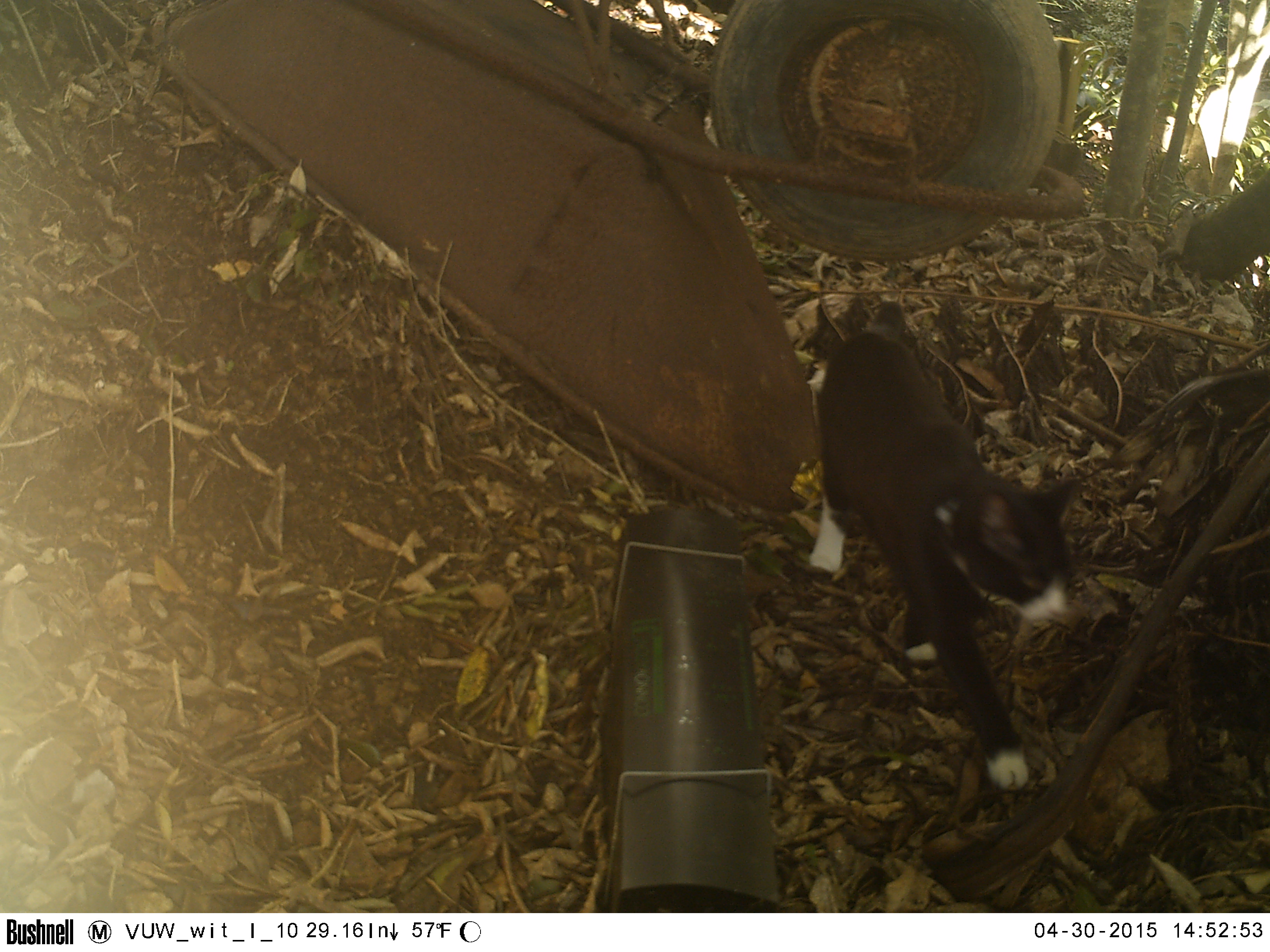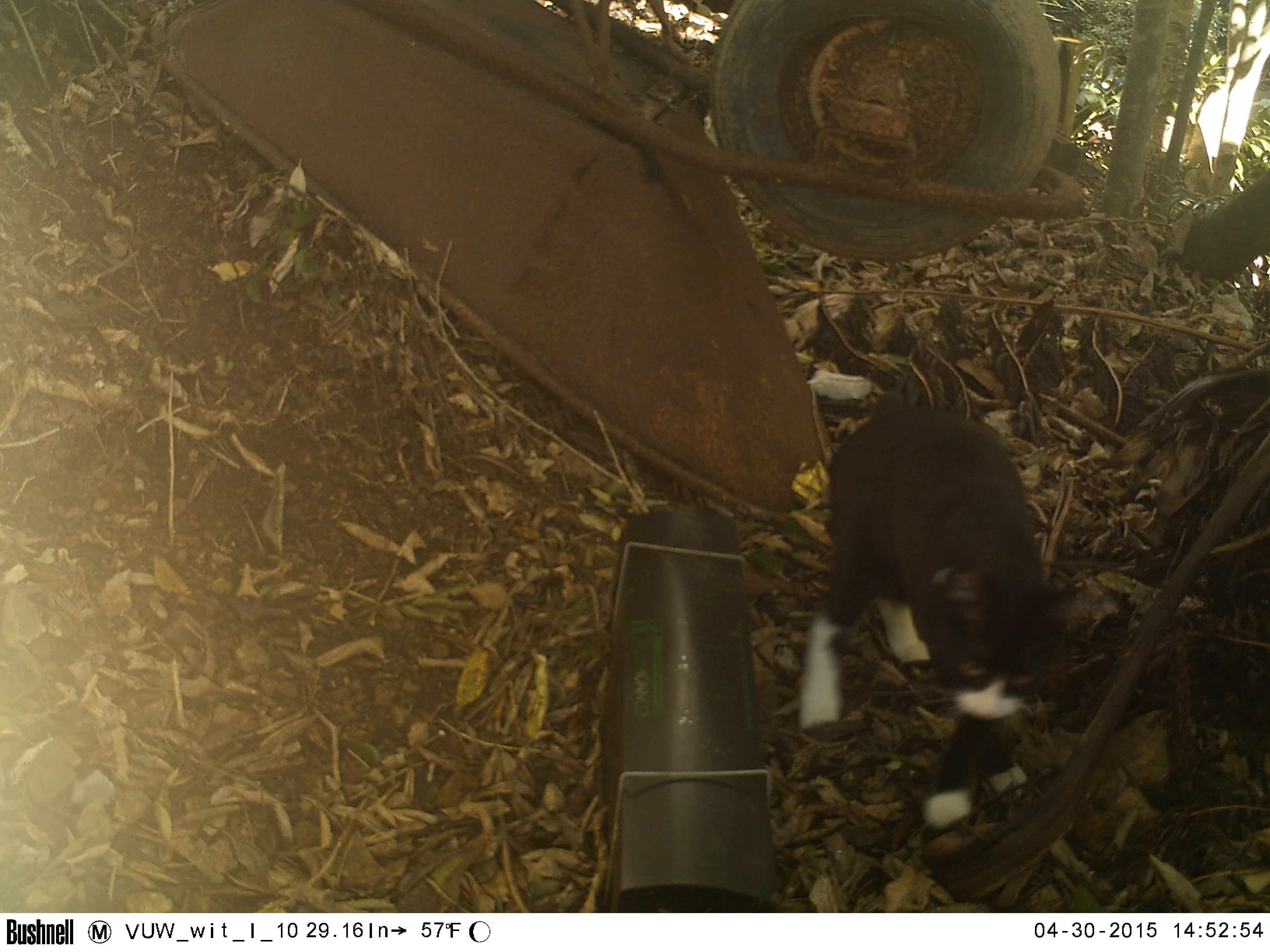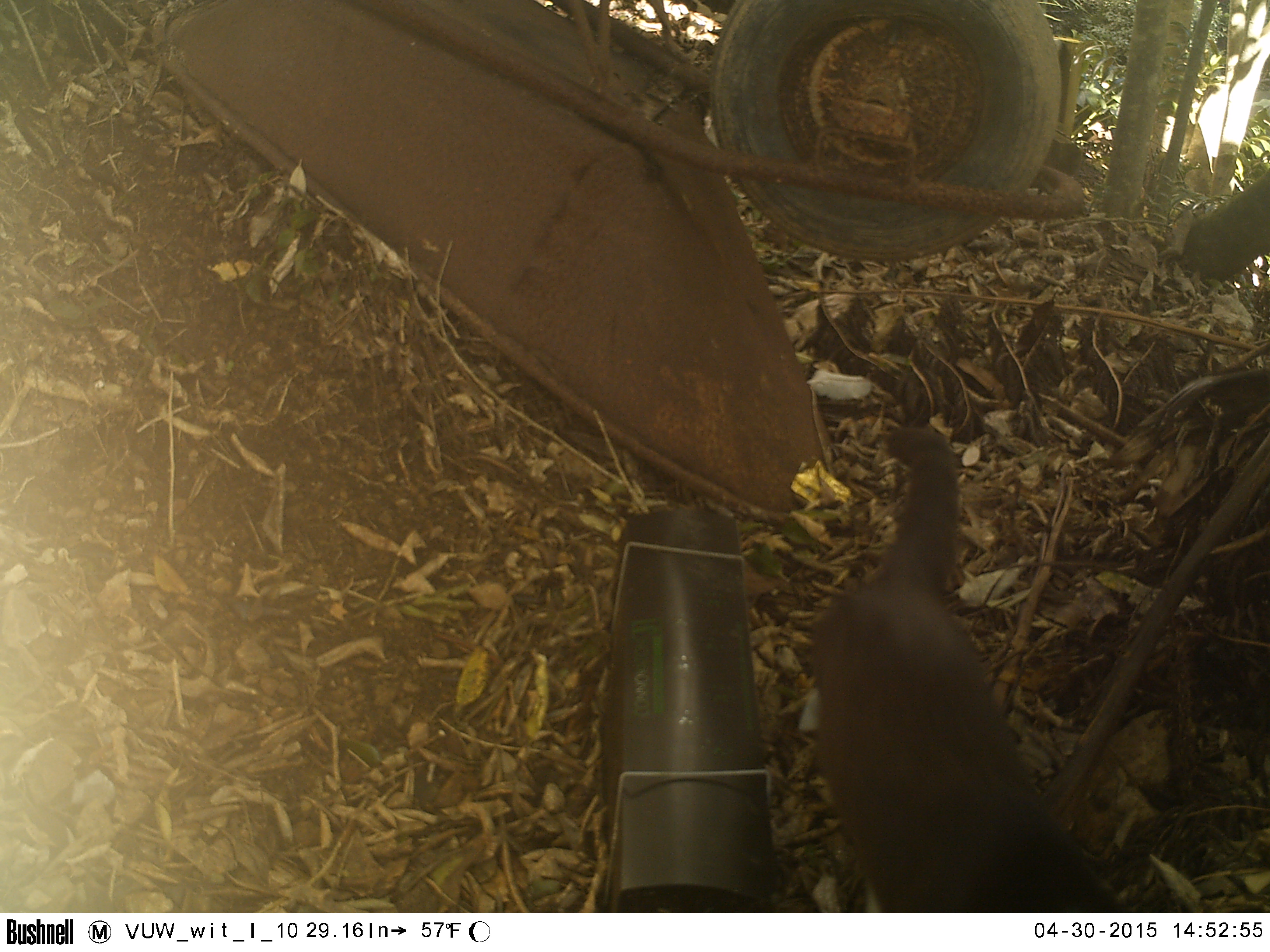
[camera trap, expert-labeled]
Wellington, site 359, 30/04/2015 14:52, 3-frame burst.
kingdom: Animalia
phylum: Chordata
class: Mammalia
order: Carnivora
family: Felidae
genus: Felis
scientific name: Felis catus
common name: cat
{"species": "cat (Felis catus)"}